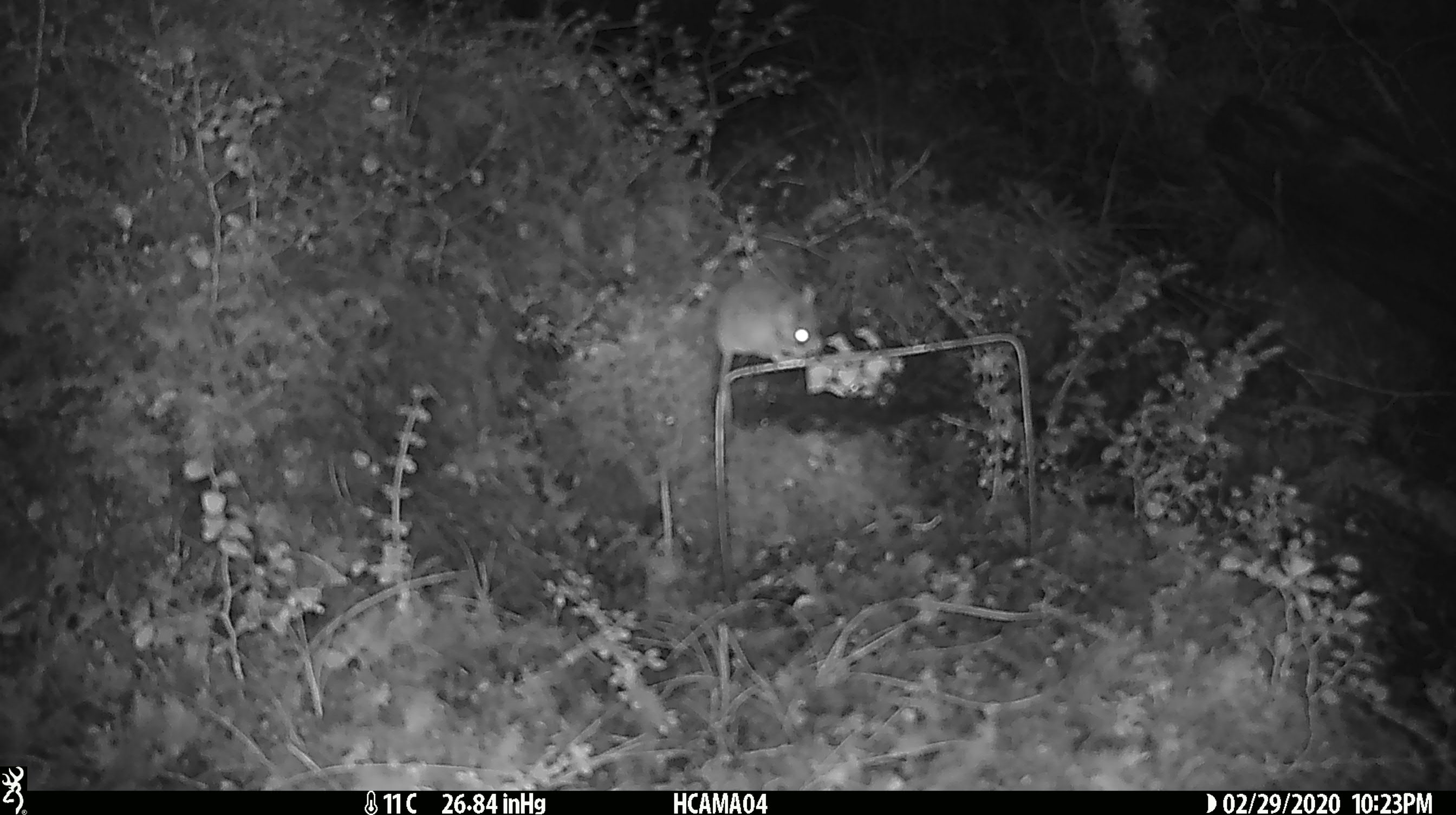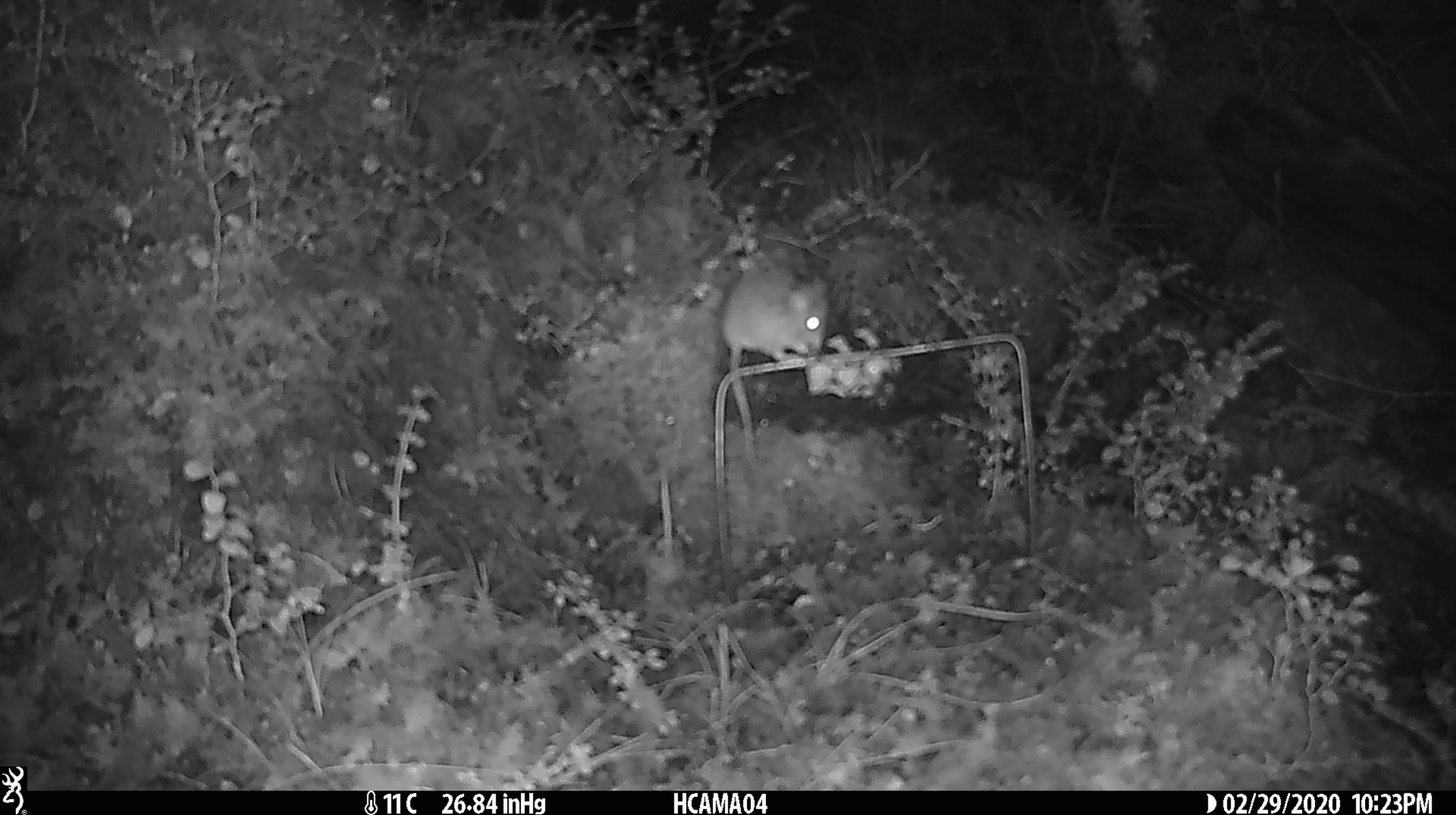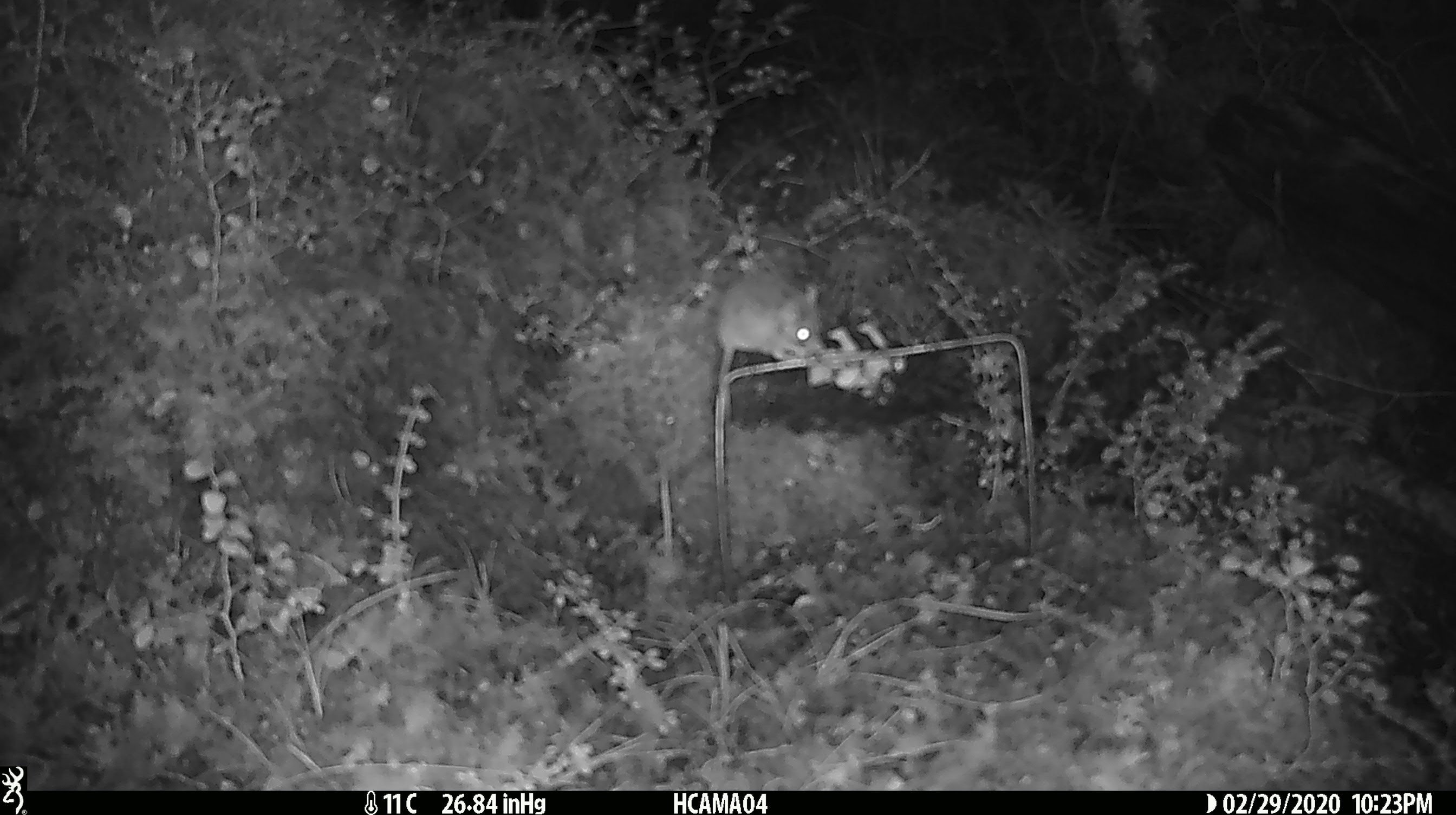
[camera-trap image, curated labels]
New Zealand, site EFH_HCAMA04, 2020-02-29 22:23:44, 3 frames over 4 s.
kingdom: Animalia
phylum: Chordata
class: Mammalia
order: Rodentia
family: Muridae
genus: Mus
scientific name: Mus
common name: mouse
Mouse (Mus).